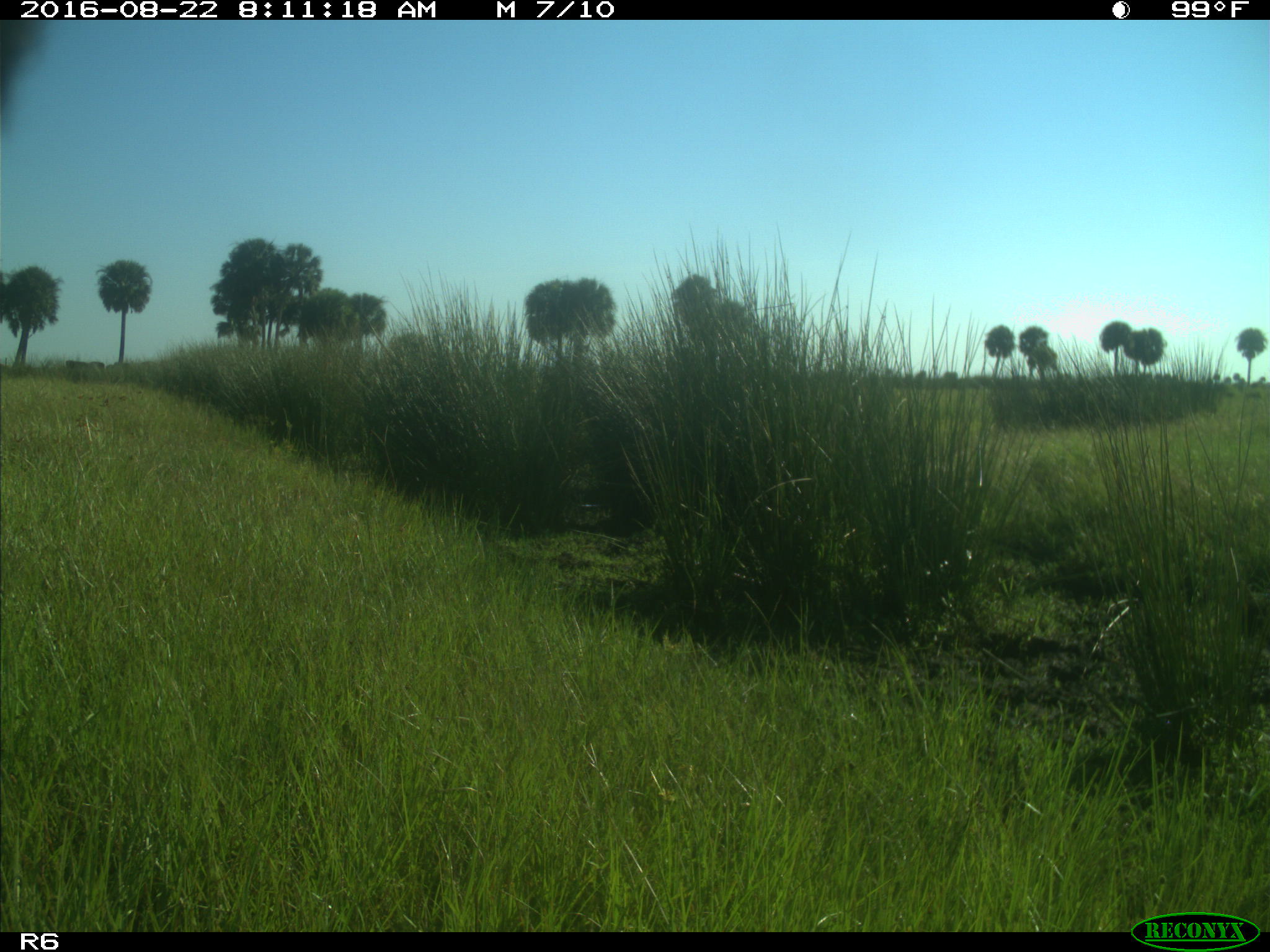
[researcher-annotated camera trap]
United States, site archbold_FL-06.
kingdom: Animalia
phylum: Chordata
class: Mammalia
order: Artiodactyla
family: Bovidae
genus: Bos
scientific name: Bos taurus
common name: domestic cow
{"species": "Bos taurus (domestic cow)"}